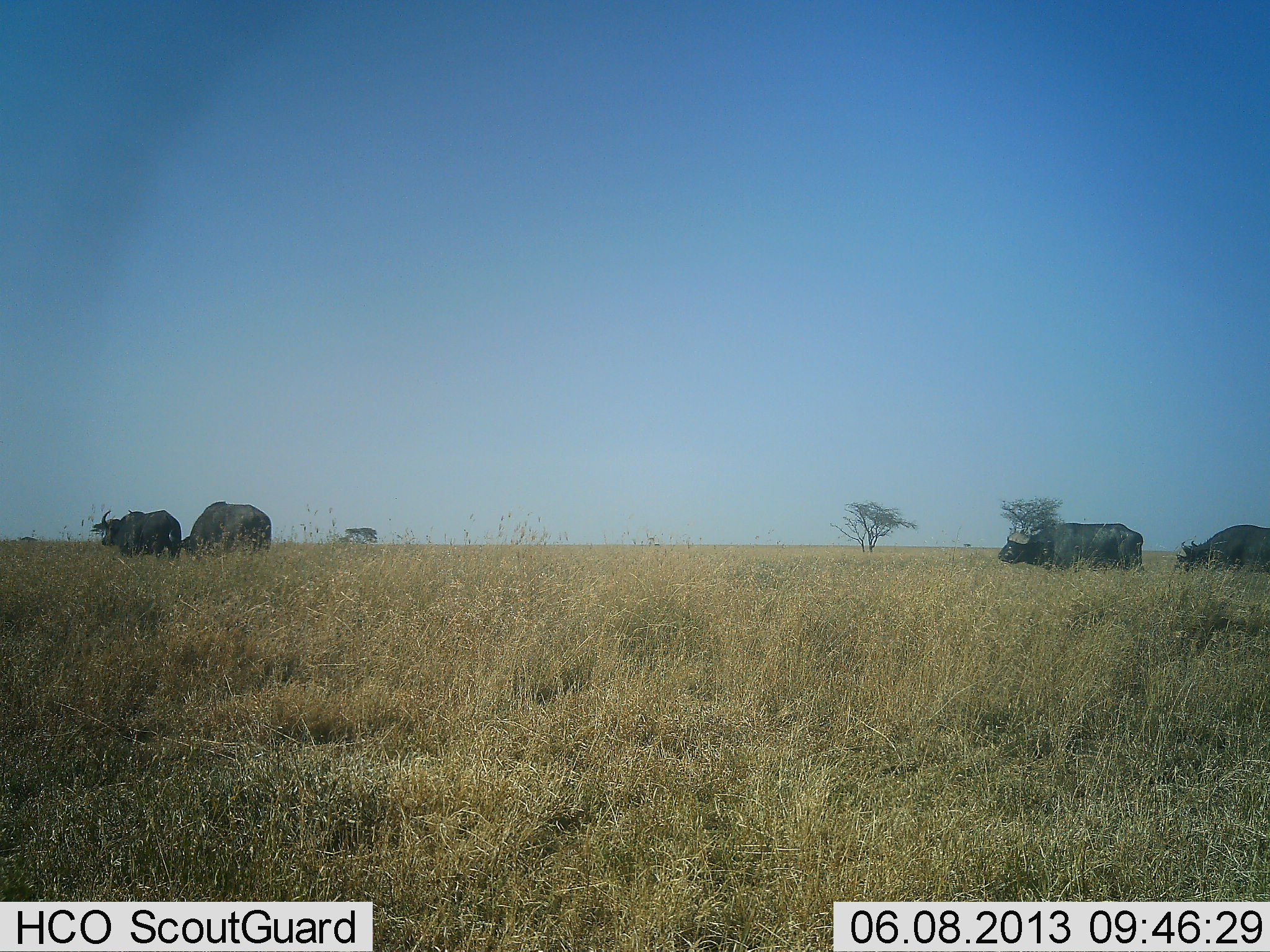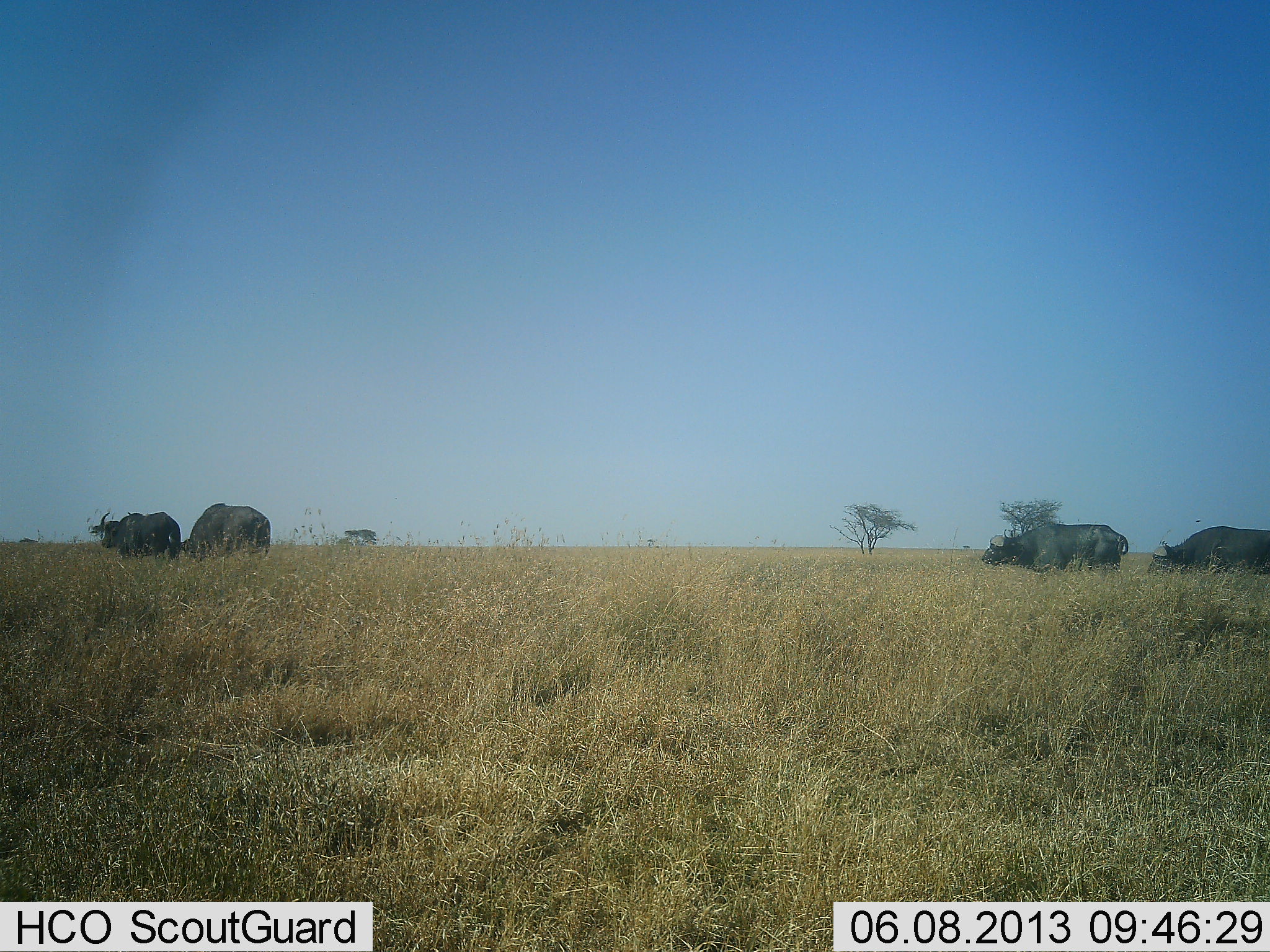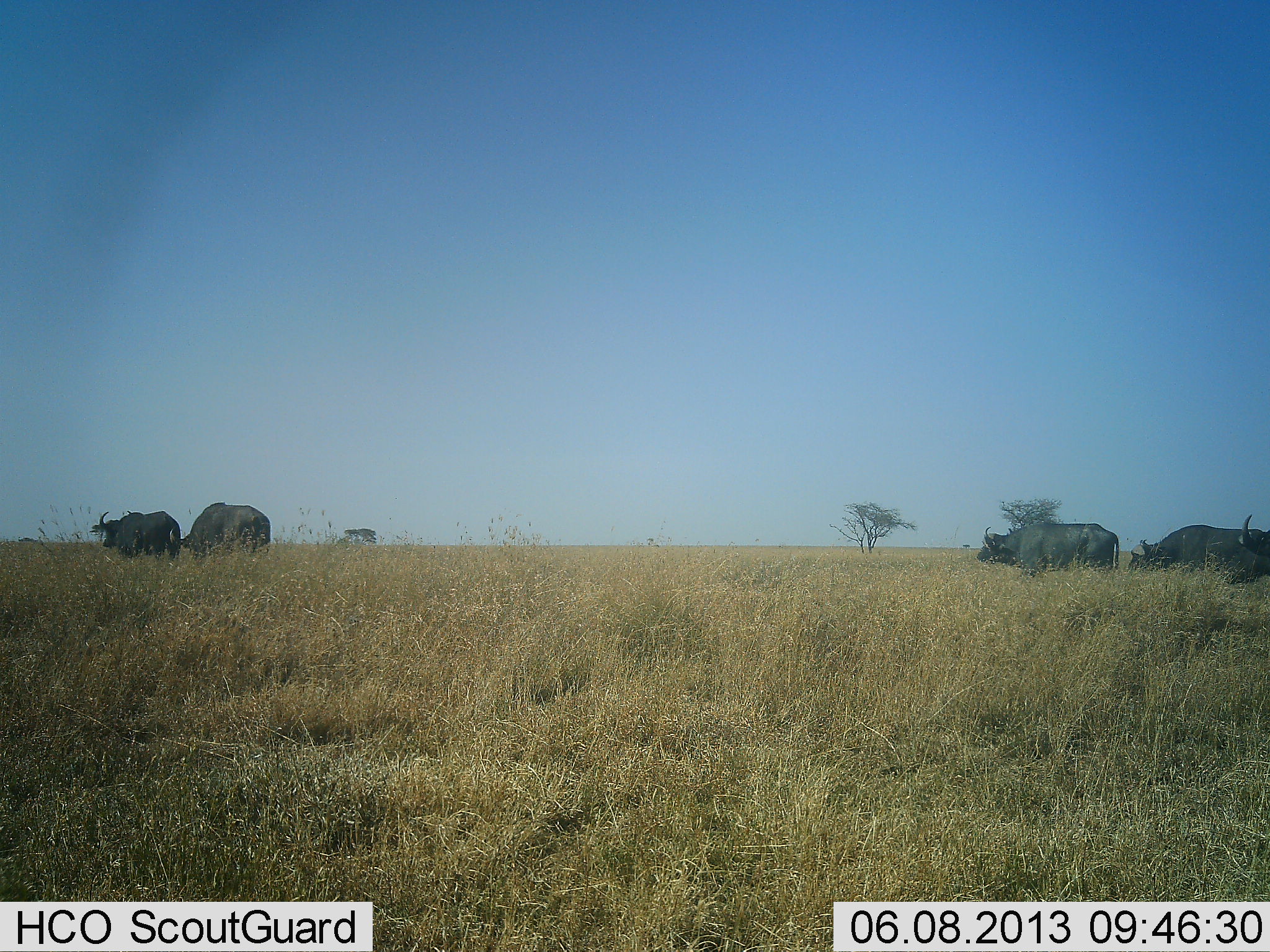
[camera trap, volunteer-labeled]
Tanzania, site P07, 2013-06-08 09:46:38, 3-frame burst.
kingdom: Animalia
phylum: Chordata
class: Mammalia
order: Artiodactyla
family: Bovidae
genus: Syncerus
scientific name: Syncerus caffer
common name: cape buffalo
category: buffalo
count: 5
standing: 52%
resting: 0%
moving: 88%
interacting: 0%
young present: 0%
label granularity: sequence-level